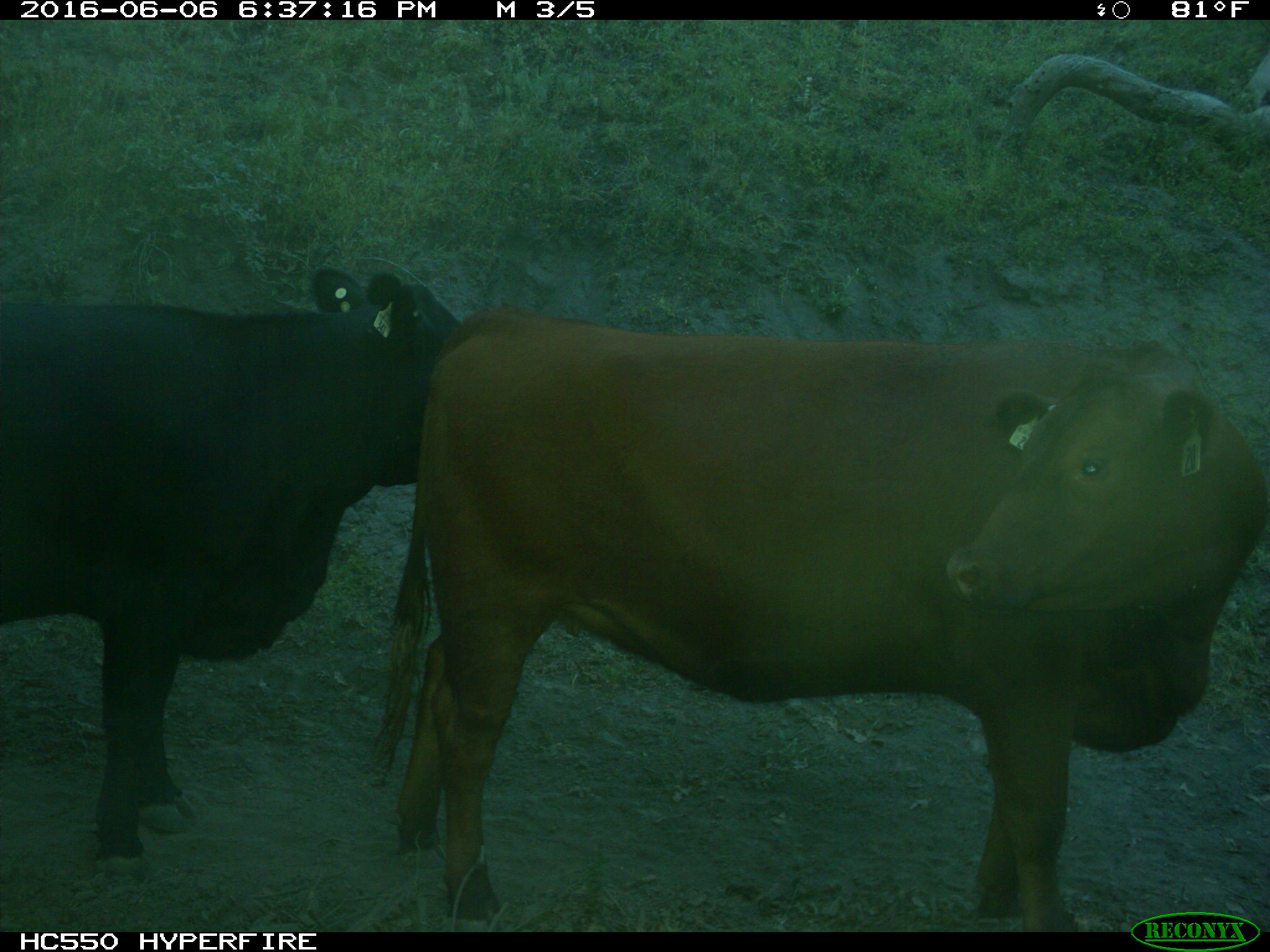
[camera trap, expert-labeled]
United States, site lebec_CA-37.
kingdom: Animalia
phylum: Chordata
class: Mammalia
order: Artiodactyla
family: Bovidae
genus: Bos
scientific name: Bos taurus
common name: domestic cow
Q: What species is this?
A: Bos taurus (domestic cow).